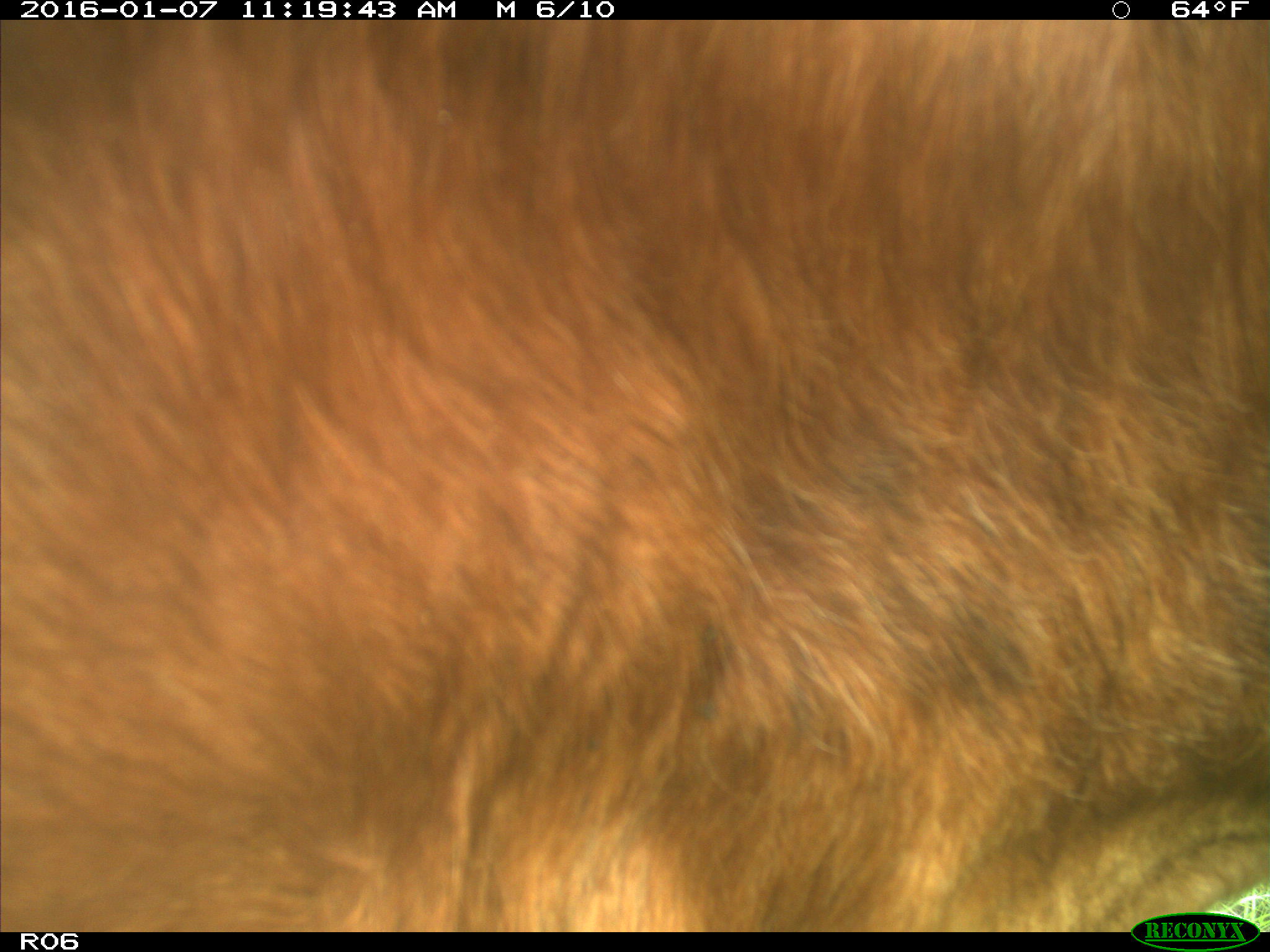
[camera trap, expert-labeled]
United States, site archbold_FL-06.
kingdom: Animalia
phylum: Chordata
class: Mammalia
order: Artiodactyla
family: Bovidae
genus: Bos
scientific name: Bos taurus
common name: domestic cow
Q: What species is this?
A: Bos taurus (domestic cow).